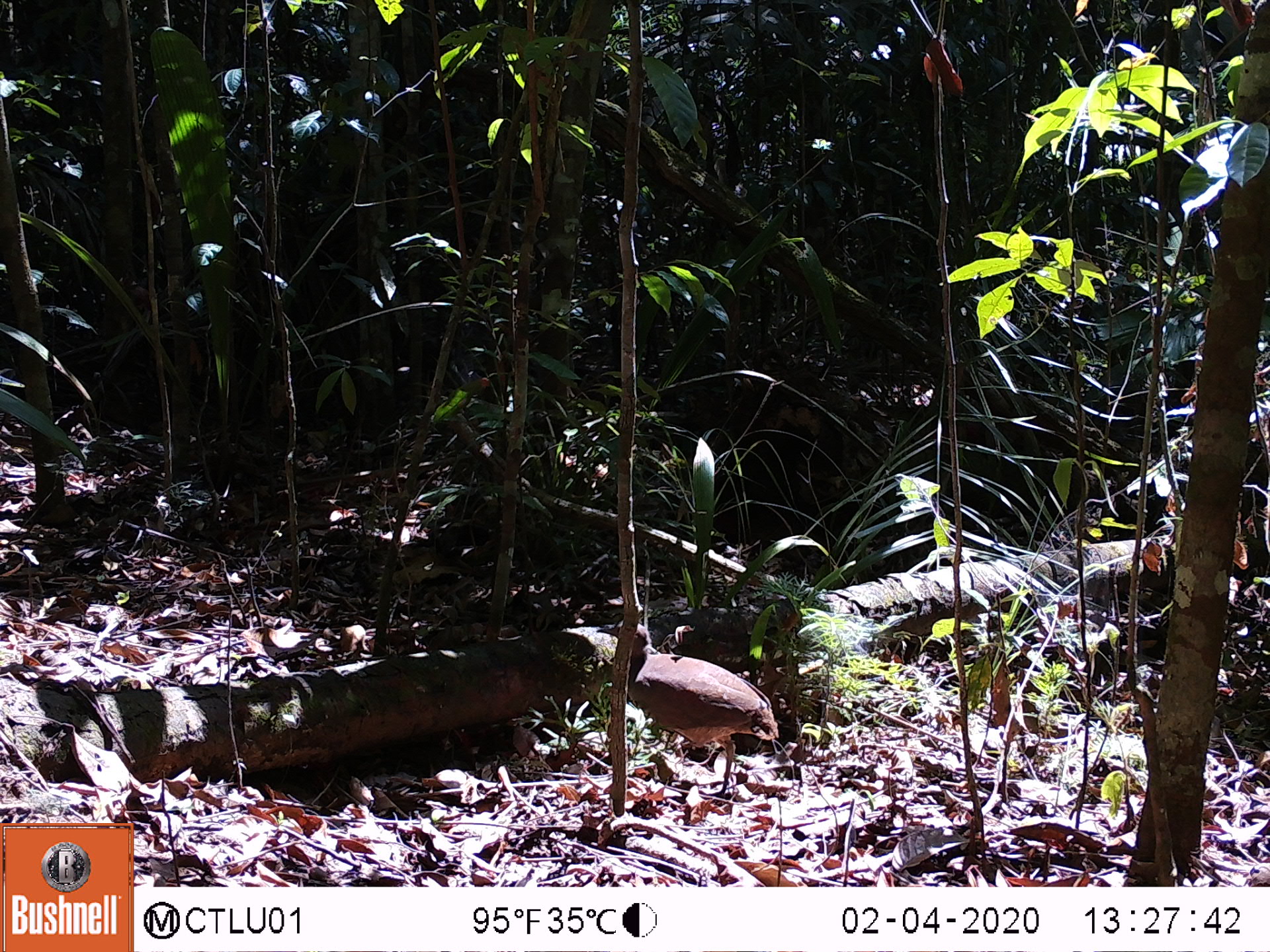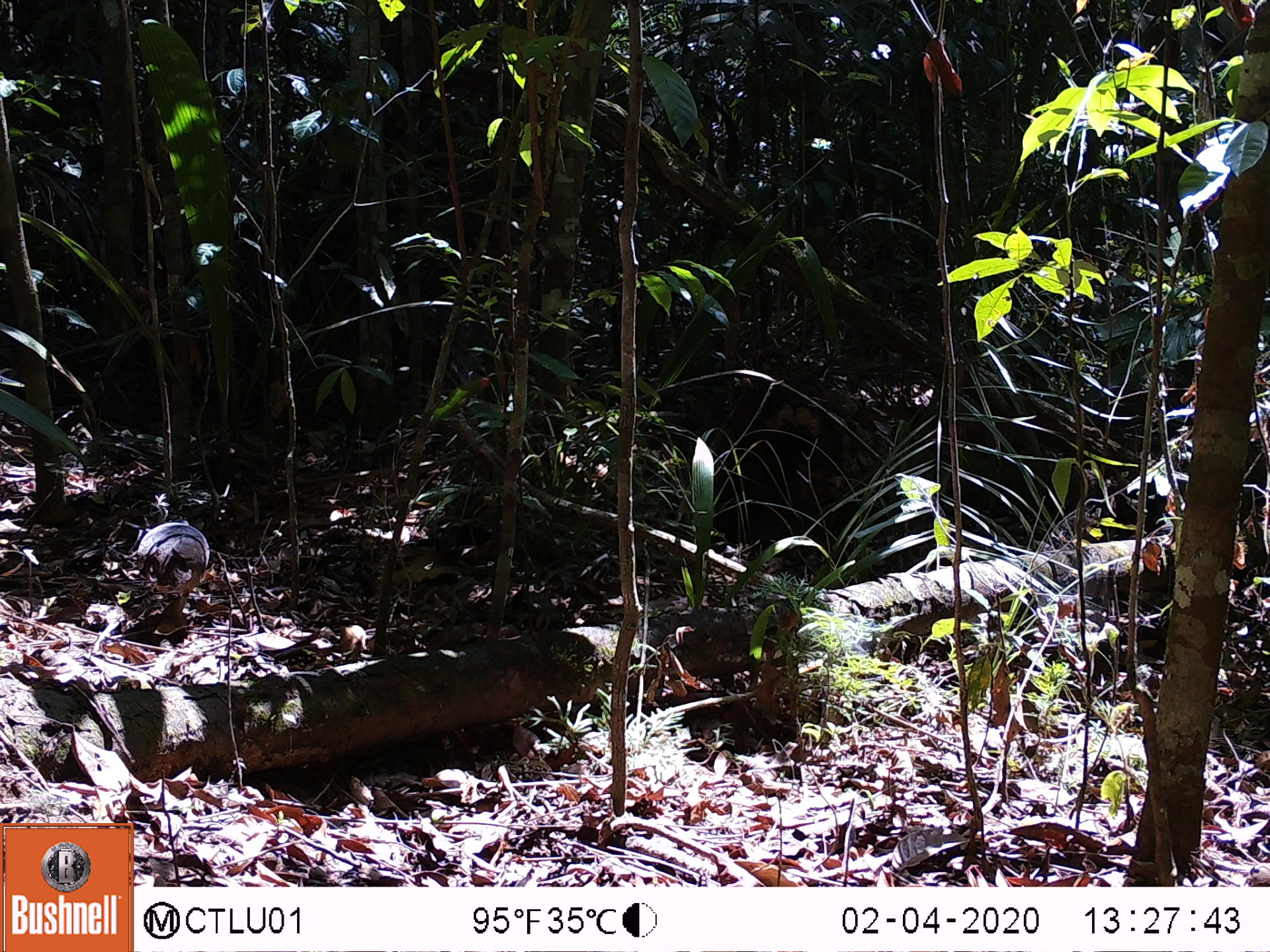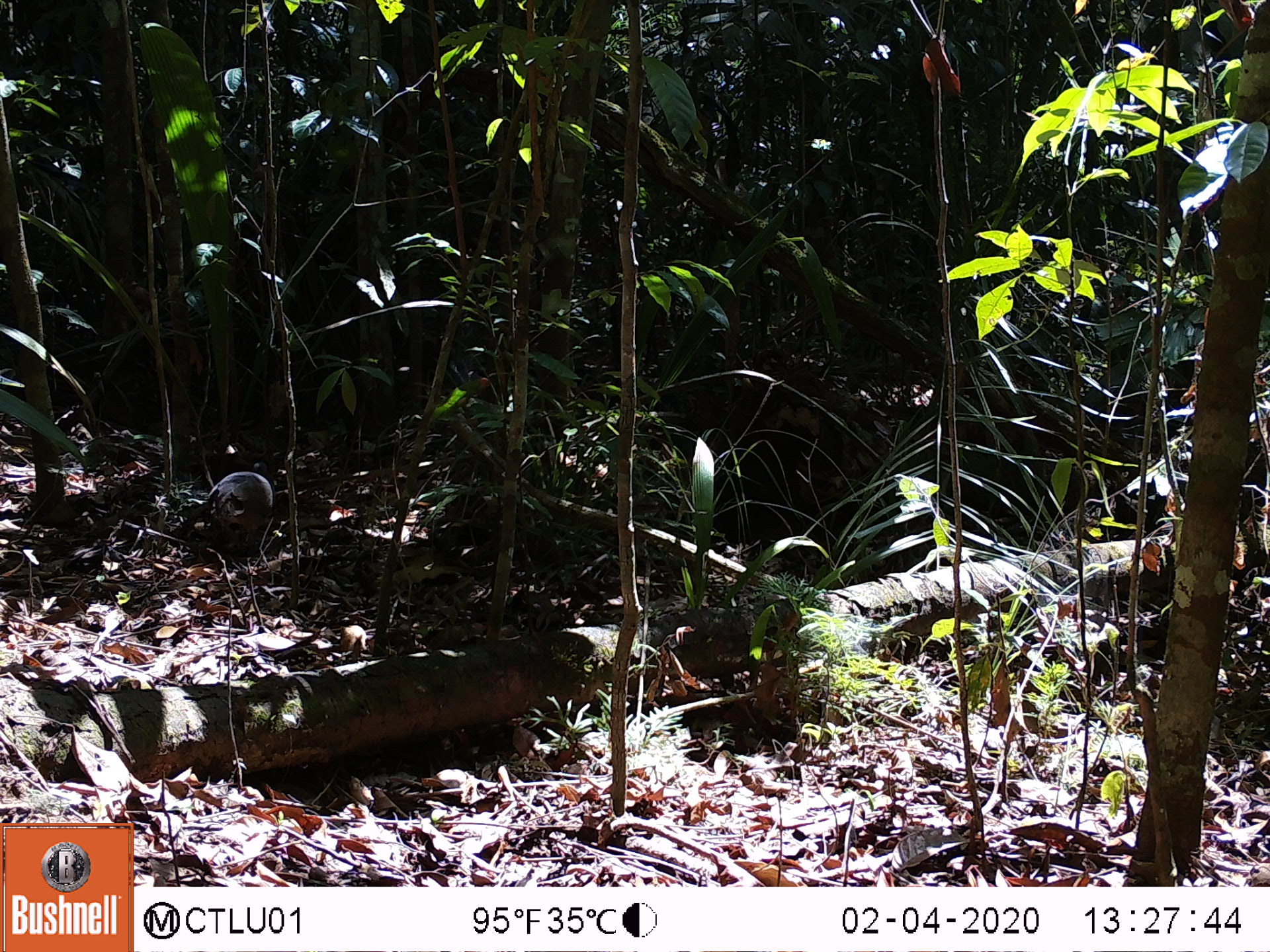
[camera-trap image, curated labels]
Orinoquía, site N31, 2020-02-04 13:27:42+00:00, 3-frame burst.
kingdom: Animalia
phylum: Chordata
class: Aves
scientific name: Aves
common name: bird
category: unknown bird